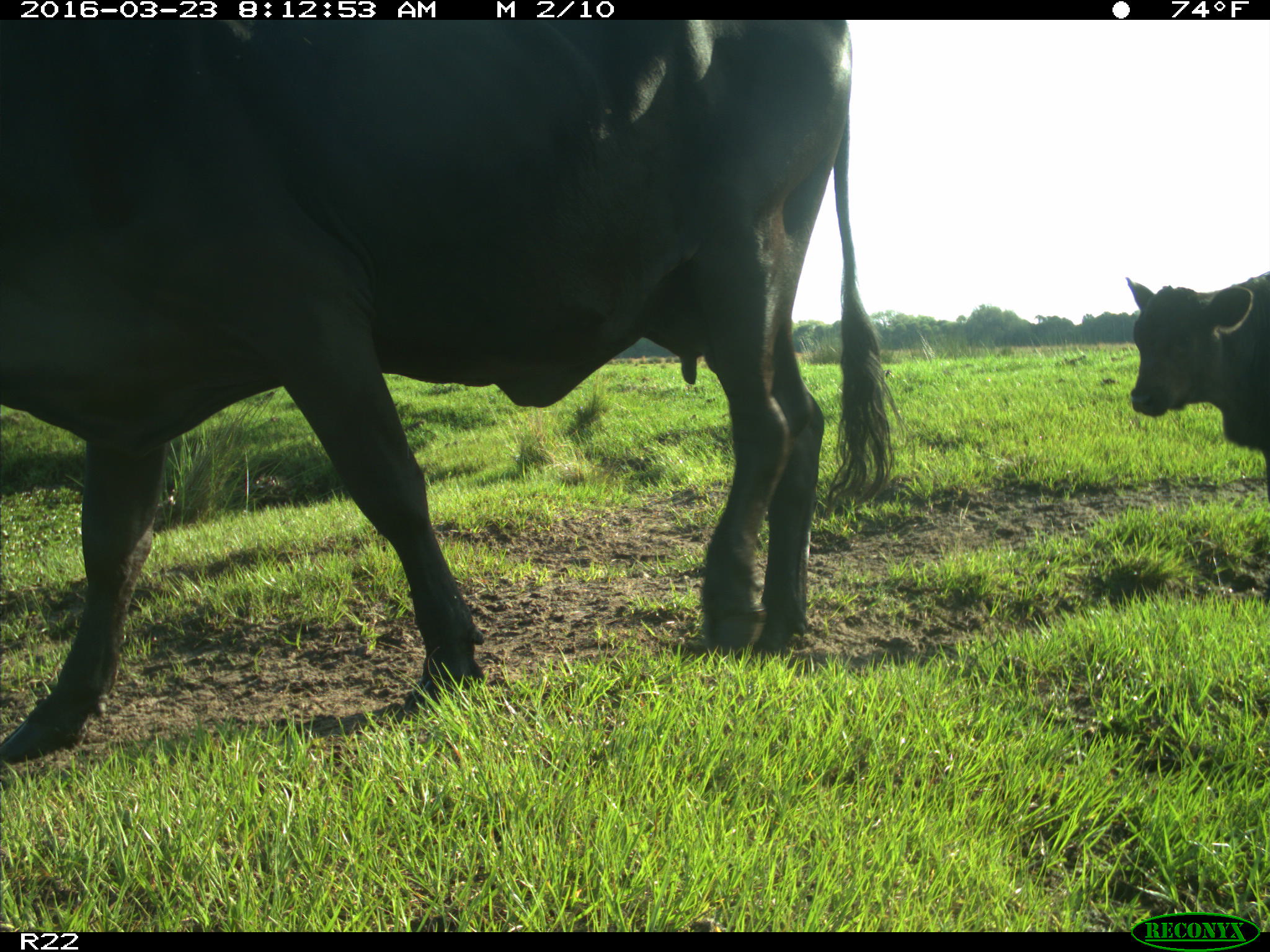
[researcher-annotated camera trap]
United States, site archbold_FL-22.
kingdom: Animalia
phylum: Chordata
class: Mammalia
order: Artiodactyla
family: Bovidae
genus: Bos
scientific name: Bos taurus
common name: domestic cow